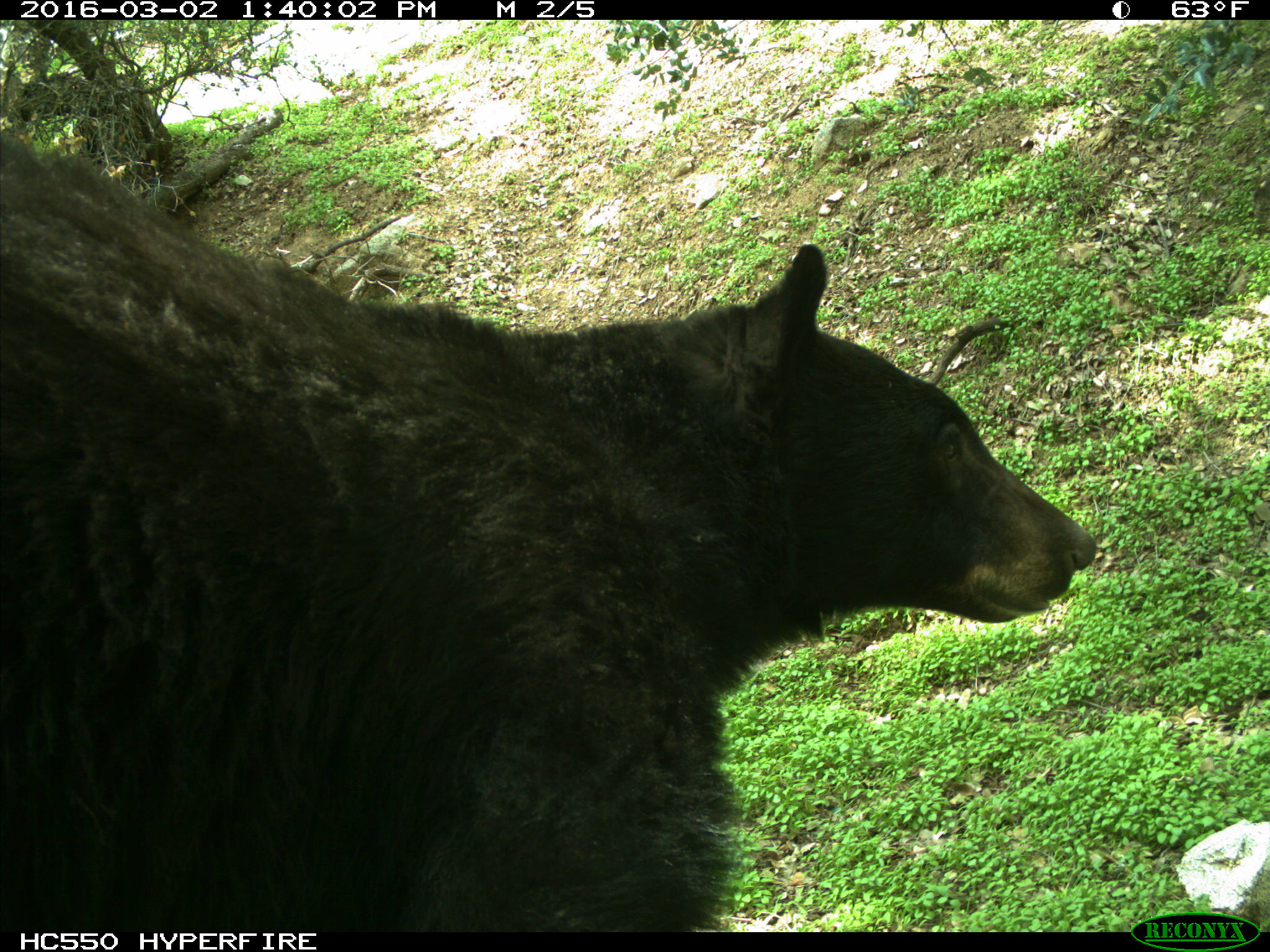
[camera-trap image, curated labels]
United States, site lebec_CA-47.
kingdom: Animalia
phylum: Chordata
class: Mammalia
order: Carnivora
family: Ursidae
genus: Ursus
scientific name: Ursus americanus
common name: american black bear